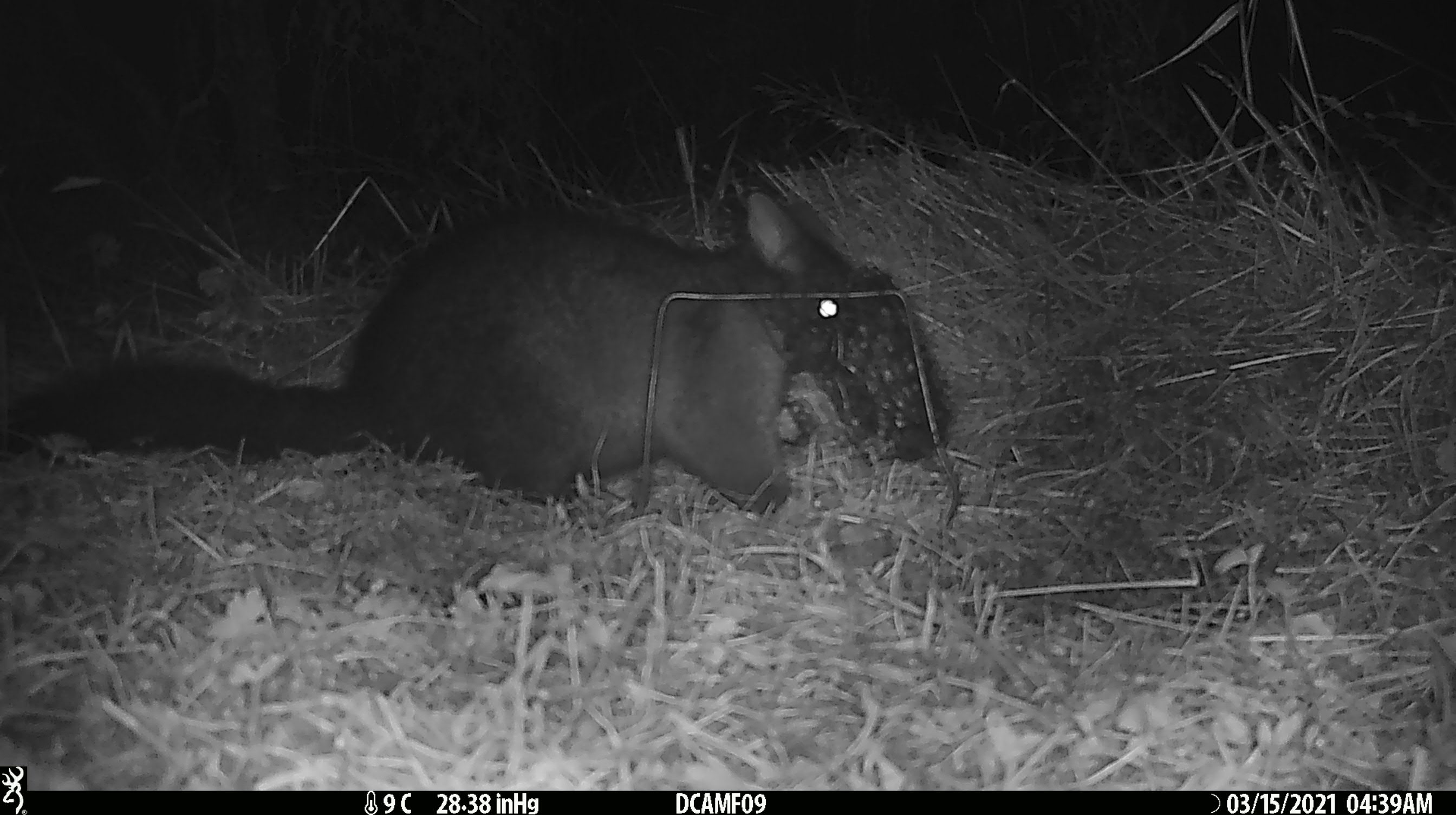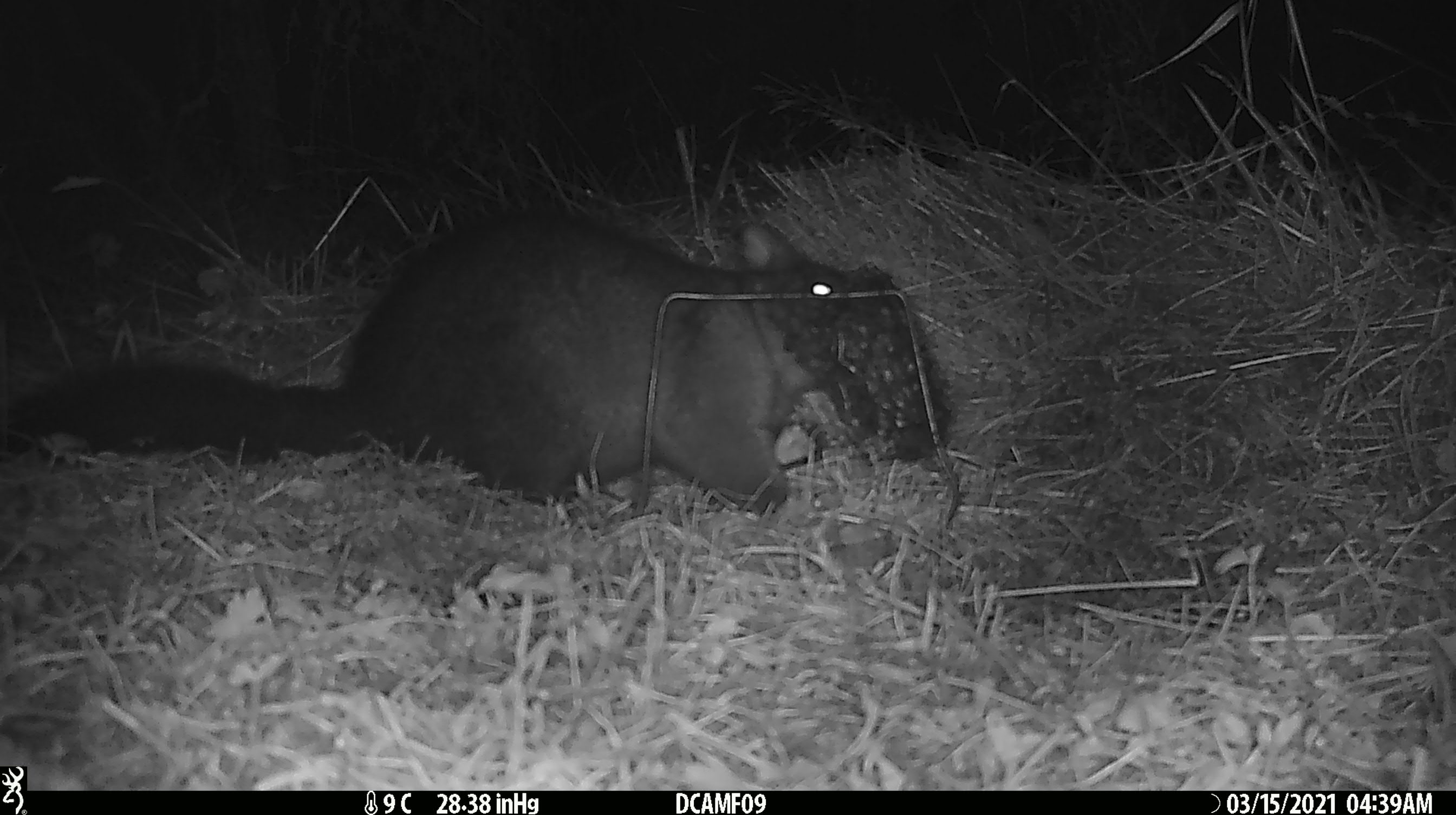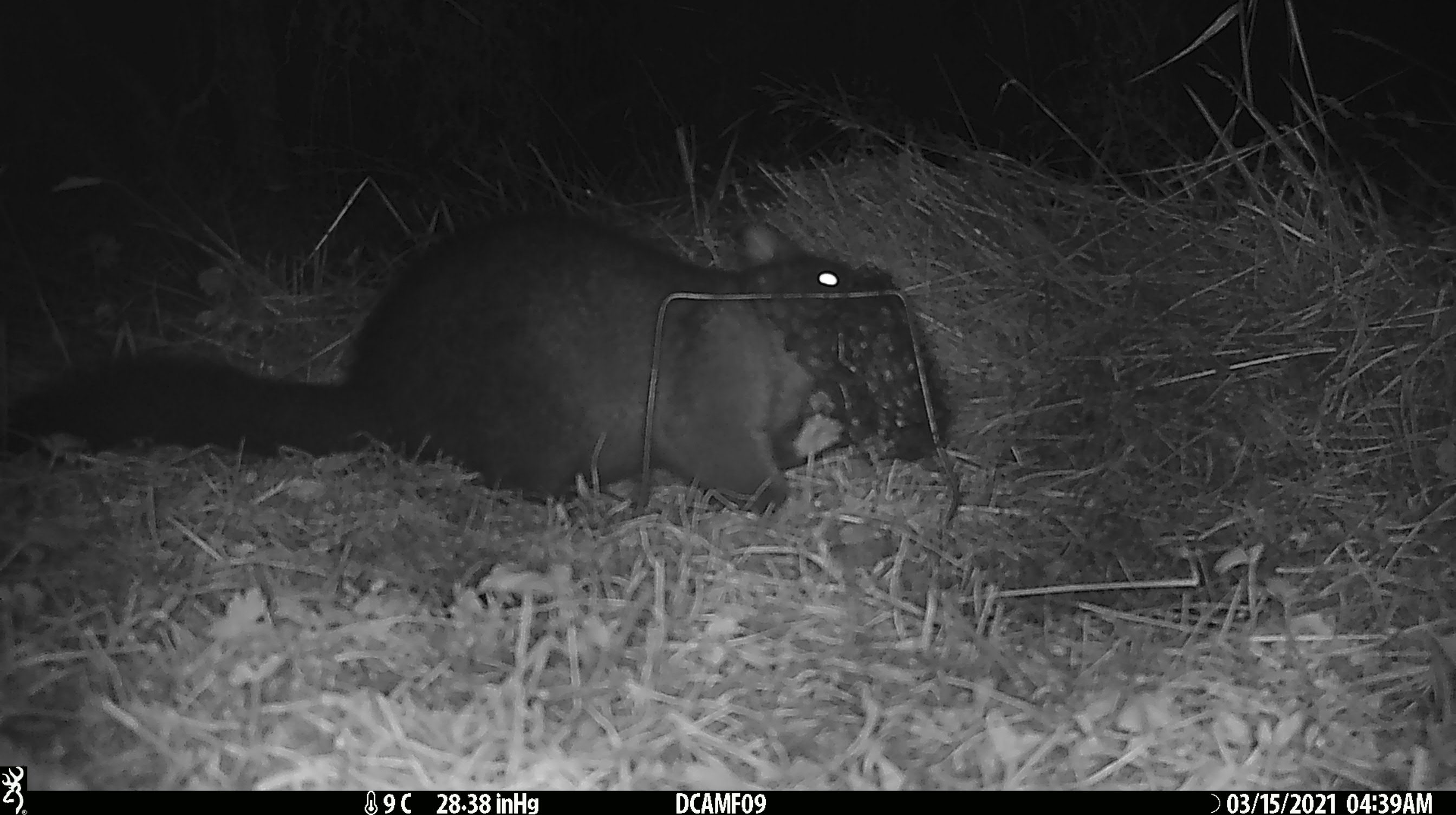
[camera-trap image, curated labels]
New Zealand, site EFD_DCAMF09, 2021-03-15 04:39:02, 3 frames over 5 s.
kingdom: Animalia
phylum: Chordata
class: Mammalia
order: Diprotodontia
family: Phalangeridae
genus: Trichosurus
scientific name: Trichosurus vulpecula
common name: common brushtail possum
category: possum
Possum (common brushtail possum) (Trichosurus vulpecula).